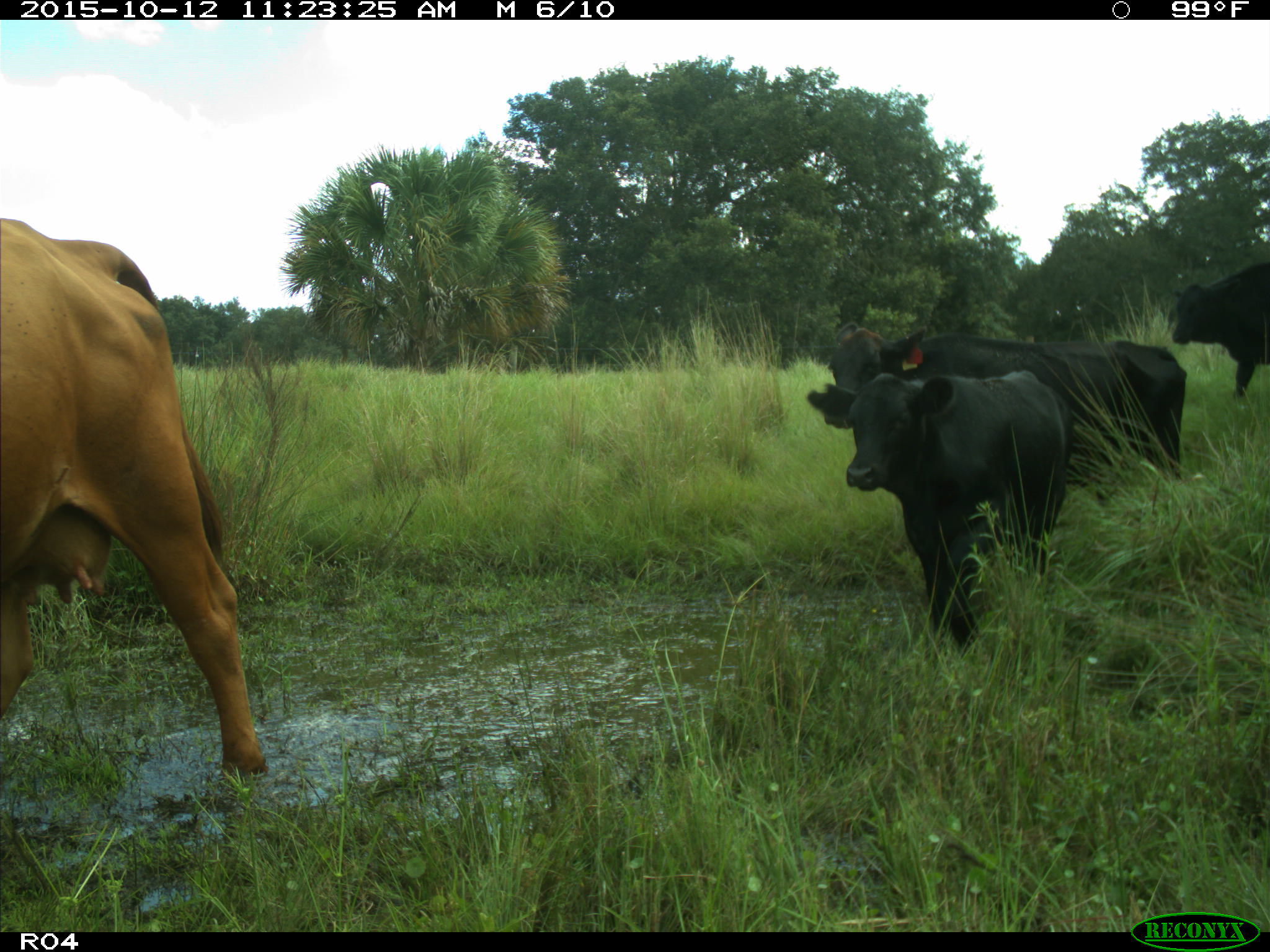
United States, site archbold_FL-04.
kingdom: Animalia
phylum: Chordata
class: Mammalia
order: Artiodactyla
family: Bovidae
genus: Bos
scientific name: Bos taurus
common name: domestic cow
Bos taurus (domestic cow).